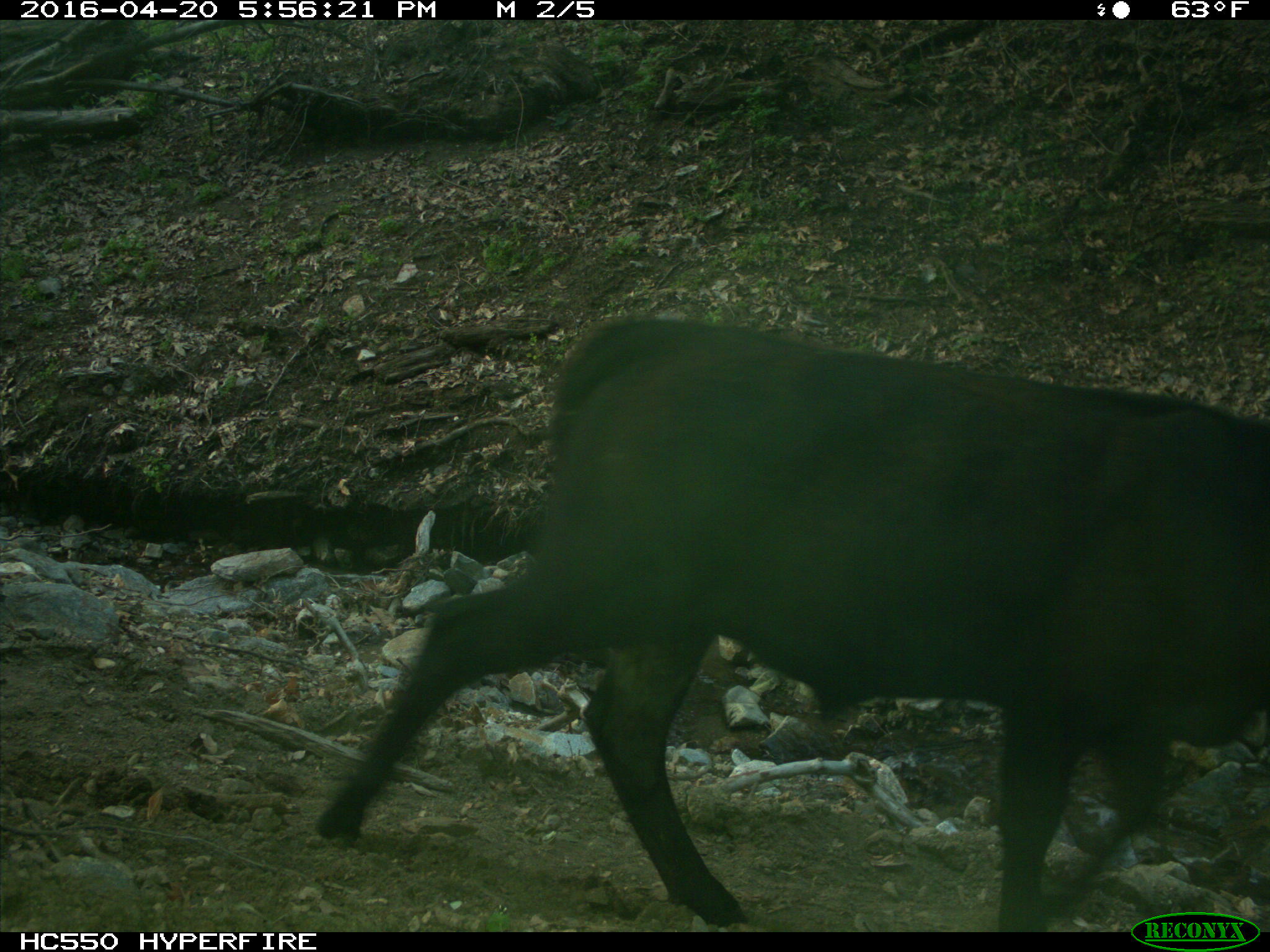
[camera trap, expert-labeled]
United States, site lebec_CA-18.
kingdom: Animalia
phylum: Chordata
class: Mammalia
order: Artiodactyla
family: Bovidae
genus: Bos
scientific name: Bos taurus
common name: domestic cow